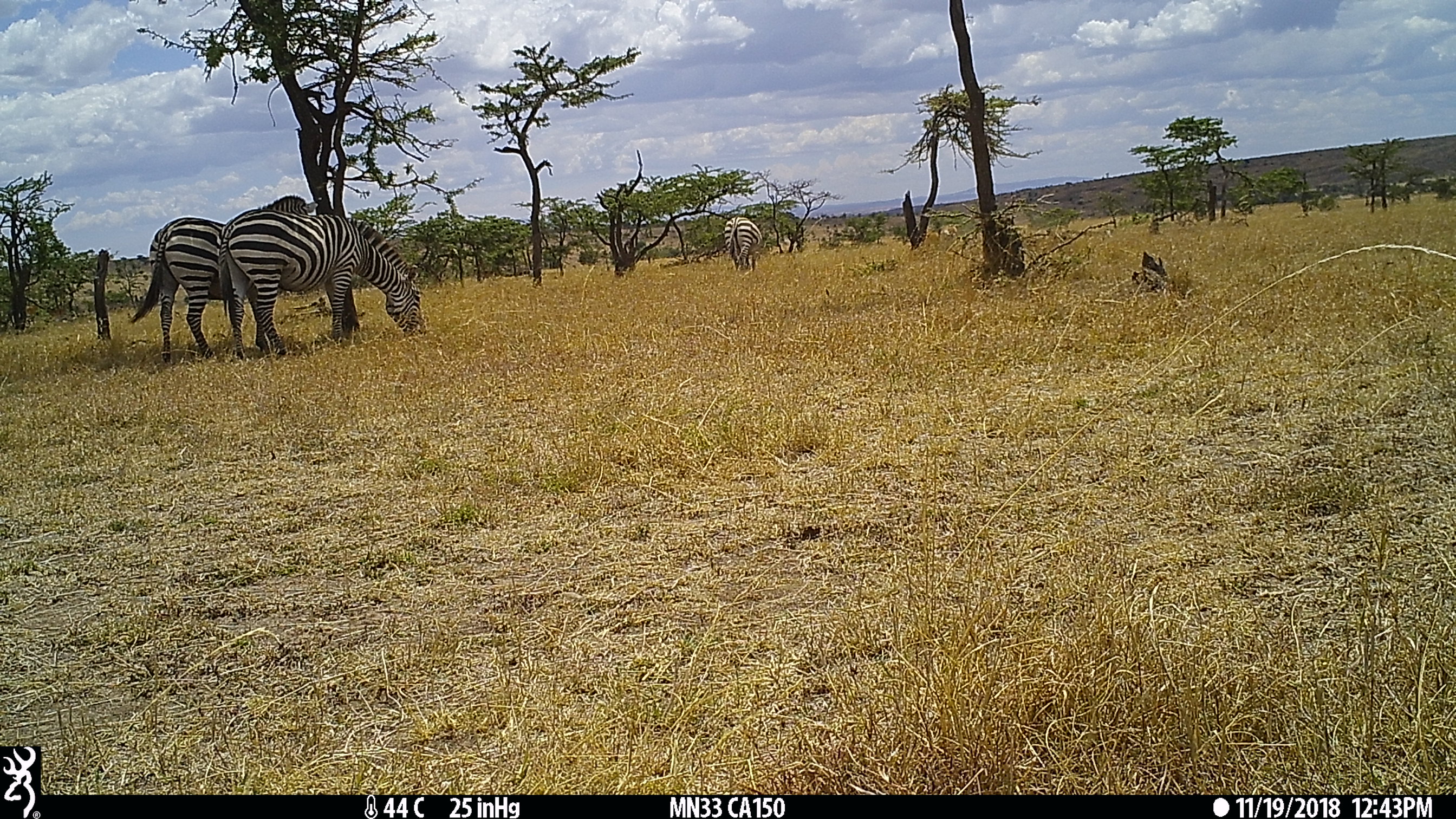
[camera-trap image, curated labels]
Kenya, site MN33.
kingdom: Animalia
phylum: Chordata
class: Mammalia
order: Perissodactyla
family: Equidae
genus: Equus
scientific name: Equus quagga burchellii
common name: burchell's zebra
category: zebra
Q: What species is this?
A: Zebra (burchell's zebra) (Equus quagga burchellii).